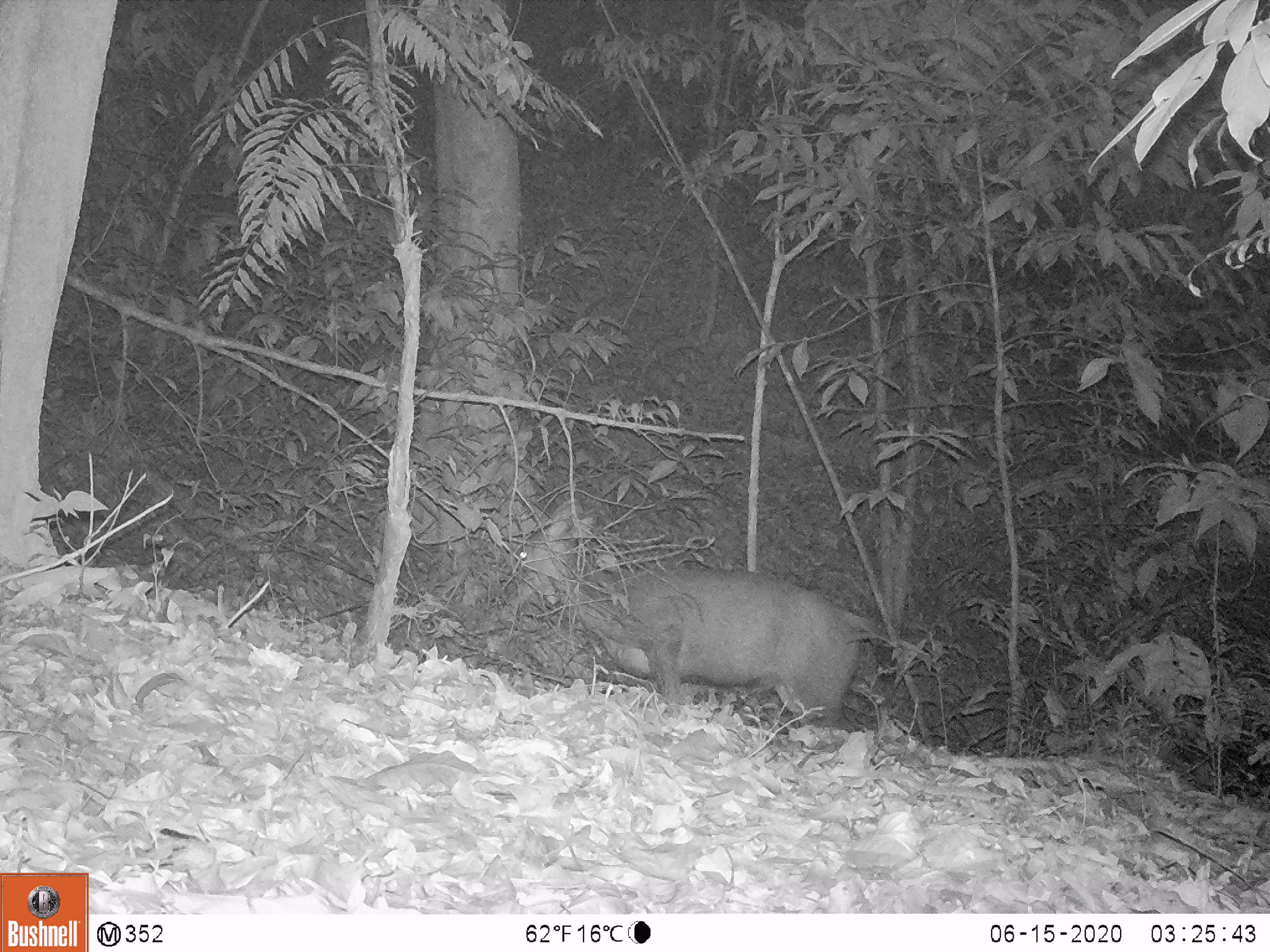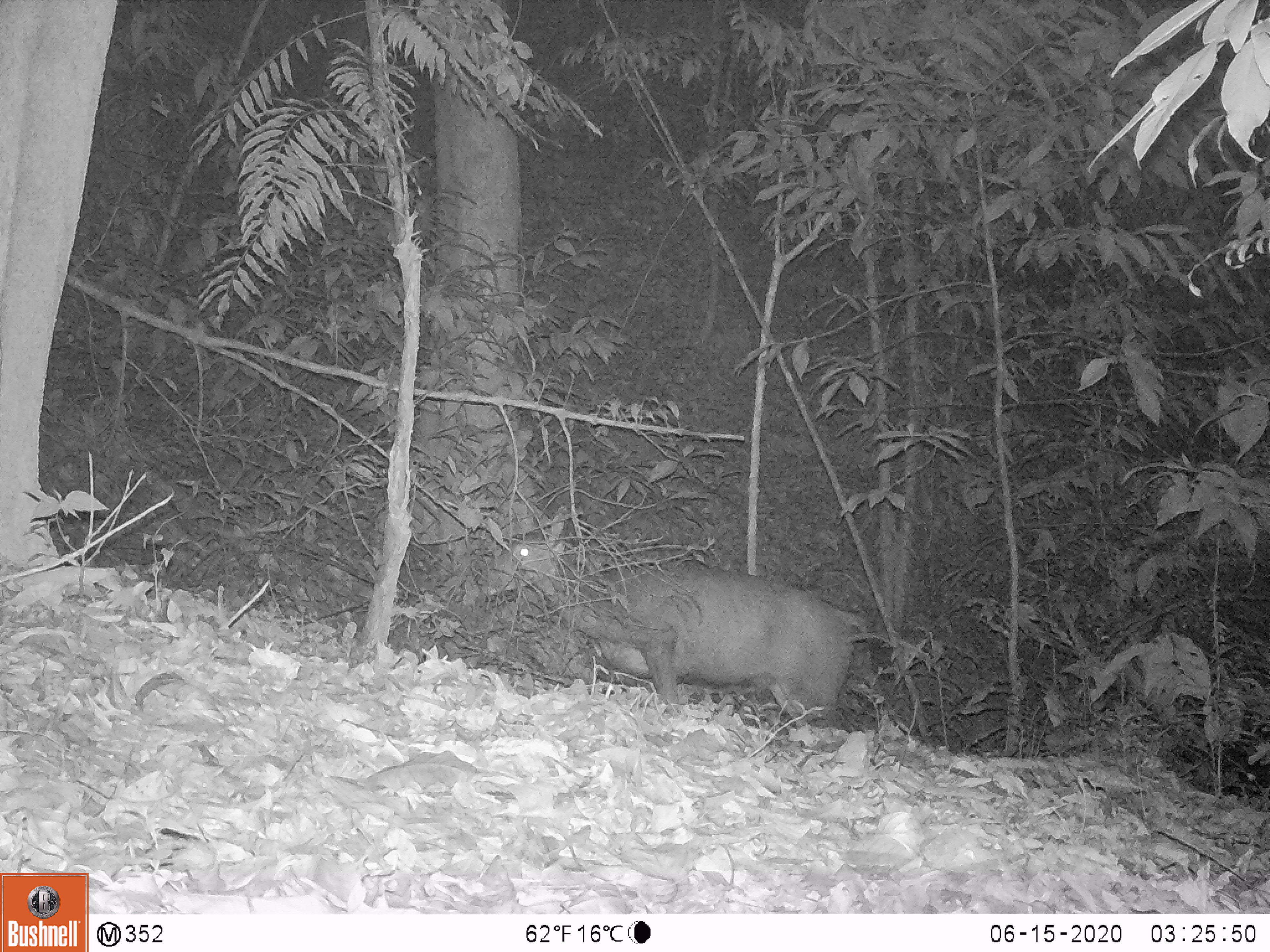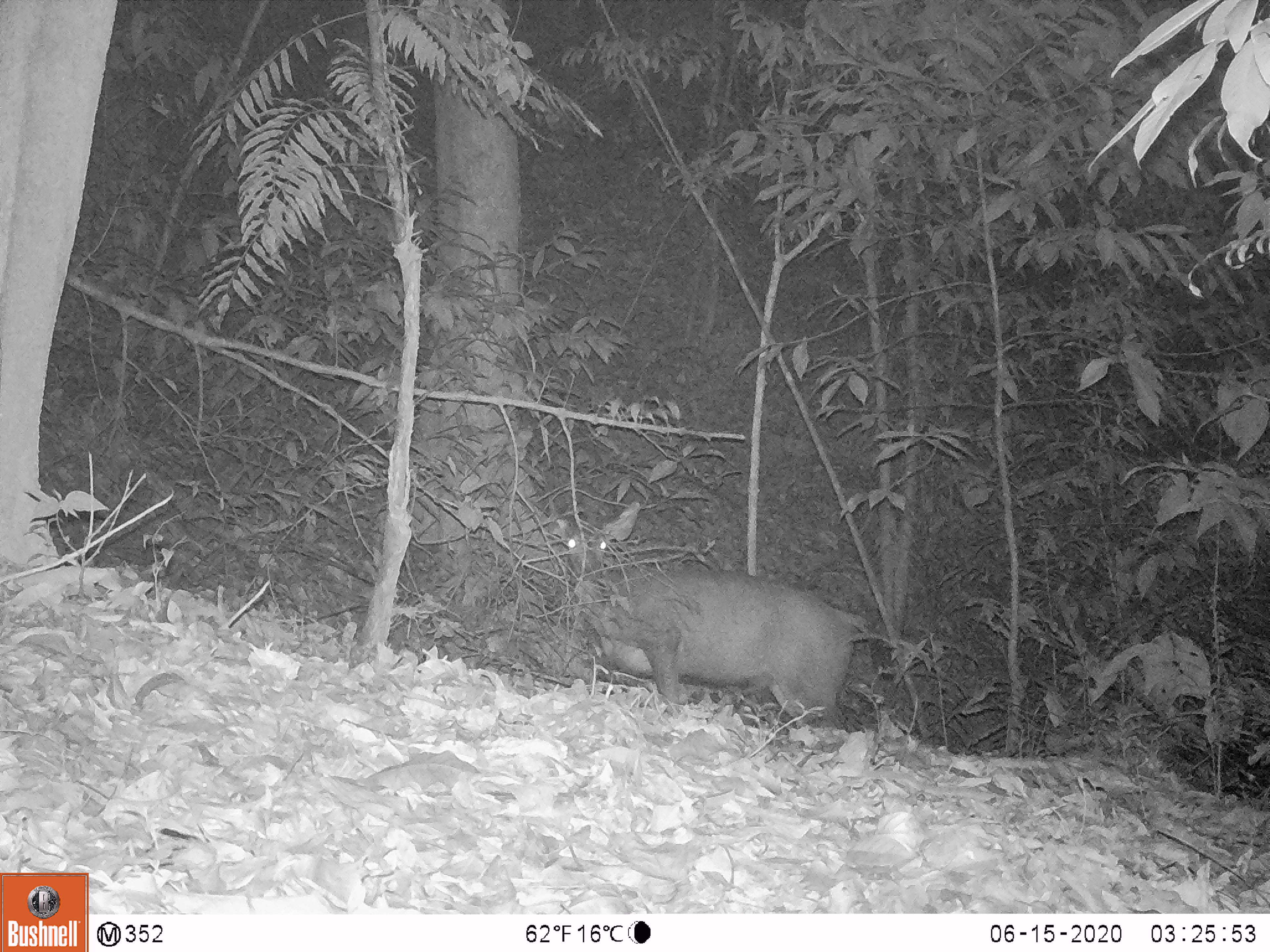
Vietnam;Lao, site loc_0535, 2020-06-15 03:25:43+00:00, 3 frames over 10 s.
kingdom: Animalia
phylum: Chordata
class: Mammalia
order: Artiodactyla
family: Cervidae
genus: Rusa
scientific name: Rusa unicolor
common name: sambar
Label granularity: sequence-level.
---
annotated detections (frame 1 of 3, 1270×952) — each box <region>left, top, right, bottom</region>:
sambar: <region>509, 504, 880, 726</region>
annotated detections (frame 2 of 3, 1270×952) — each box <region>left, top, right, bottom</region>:
sambar: <region>479, 505, 871, 726</region>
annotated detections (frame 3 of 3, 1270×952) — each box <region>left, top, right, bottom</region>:
sambar: <region>553, 502, 870, 727</region>